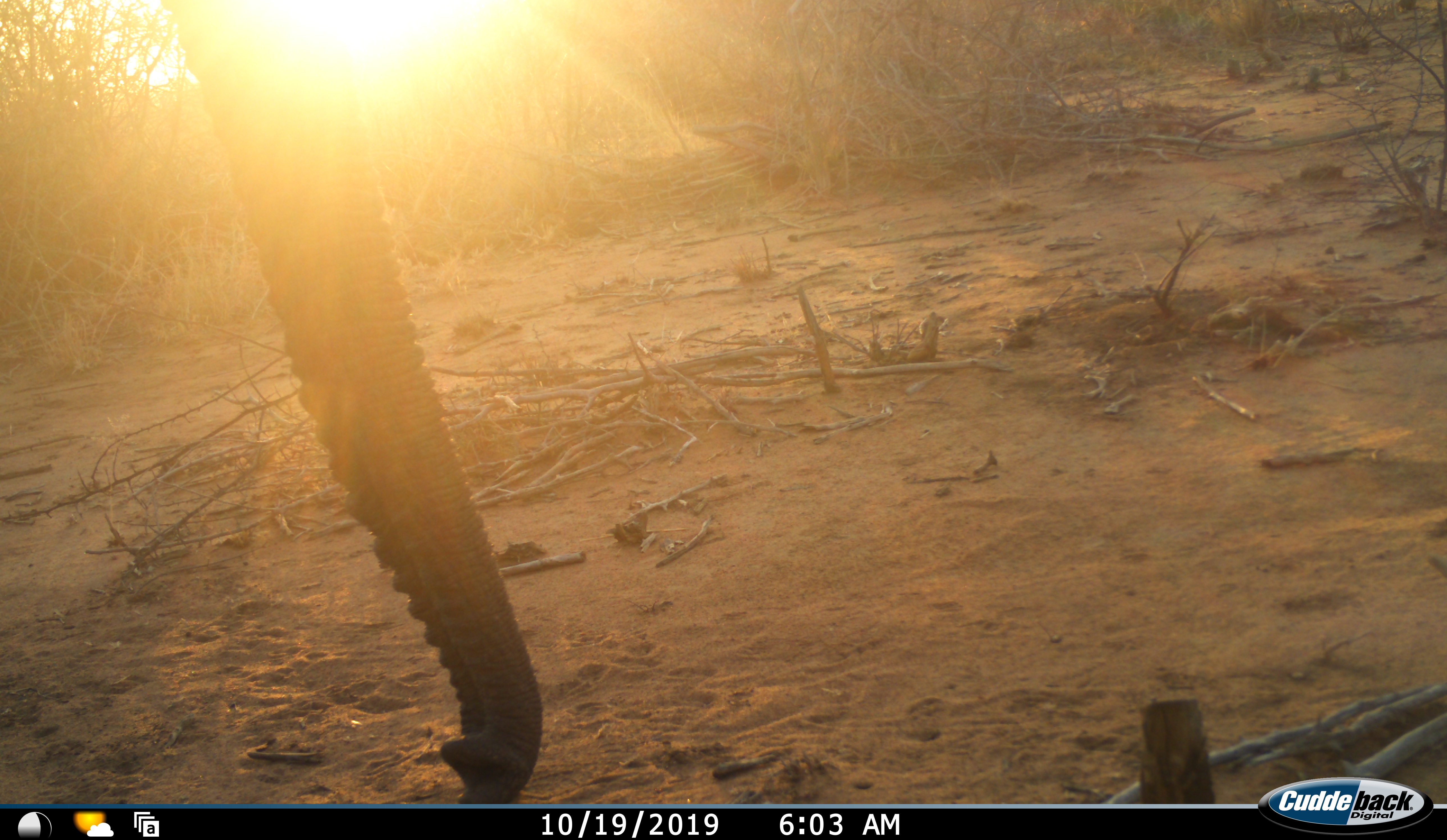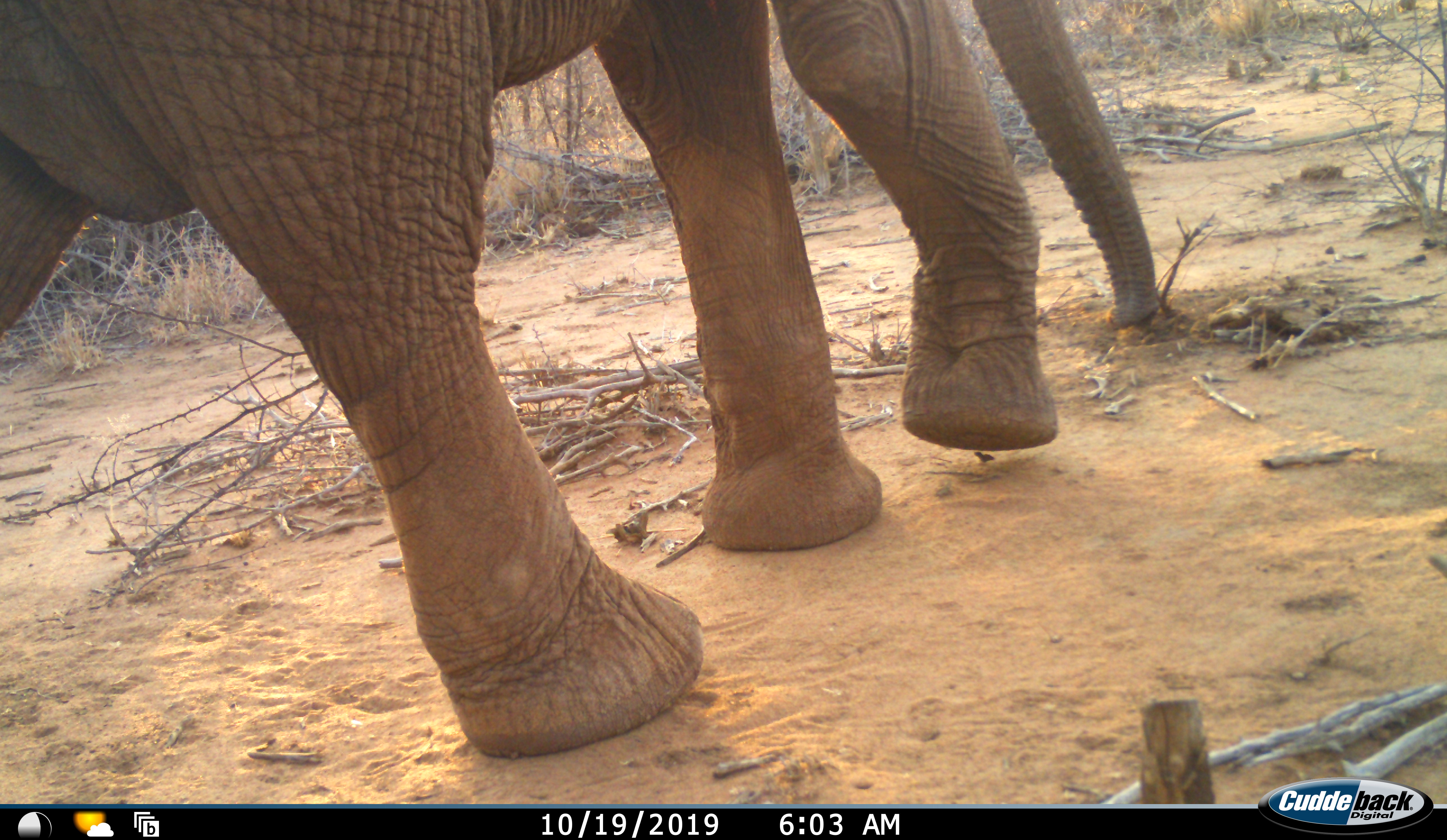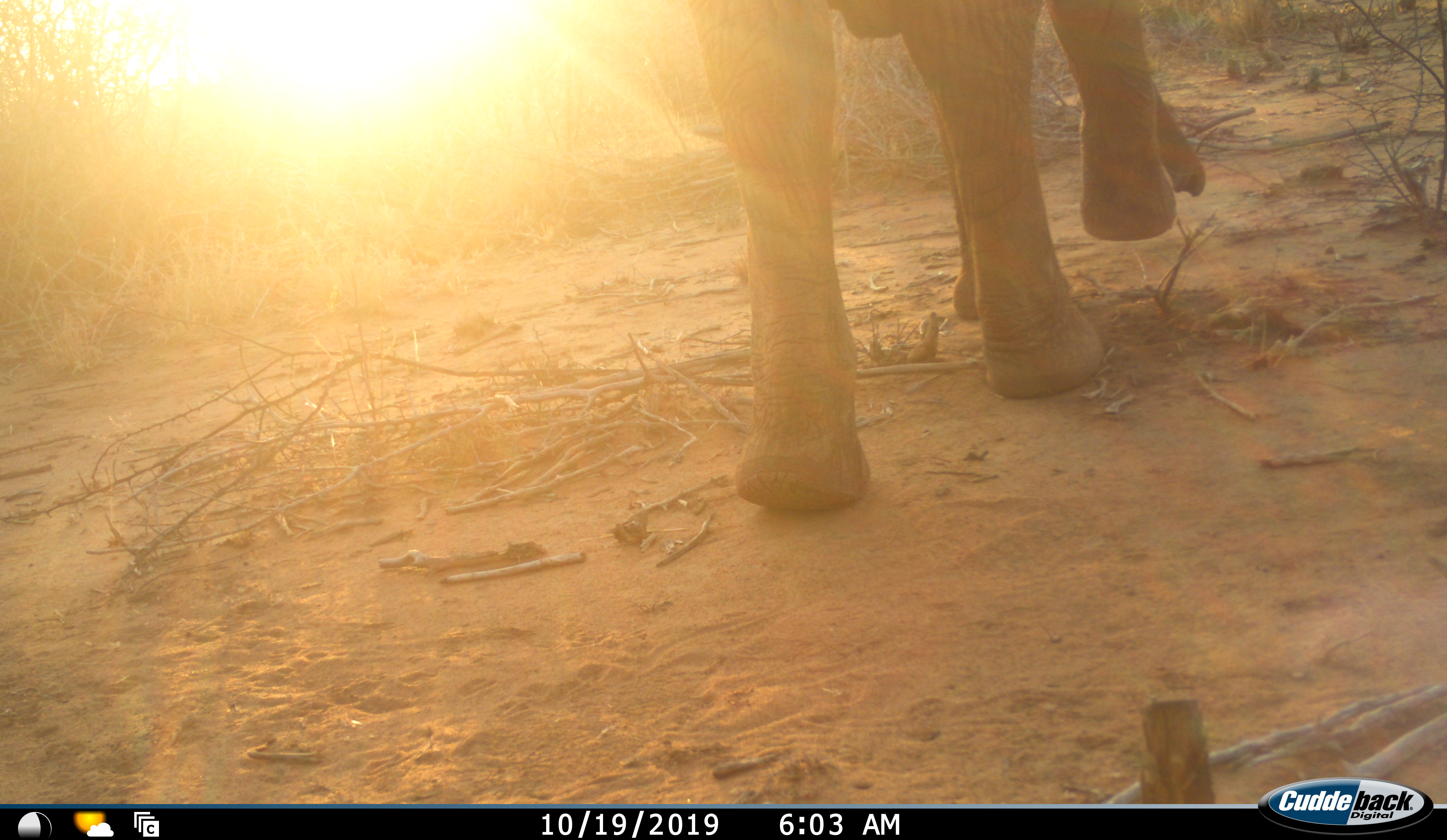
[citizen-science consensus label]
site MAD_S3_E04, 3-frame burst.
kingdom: Animalia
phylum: Chordata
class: Mammalia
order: Proboscidea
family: Elephantidae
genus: Loxodonta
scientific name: Loxodonta africana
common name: african bush elephant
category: elephant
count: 1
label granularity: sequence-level